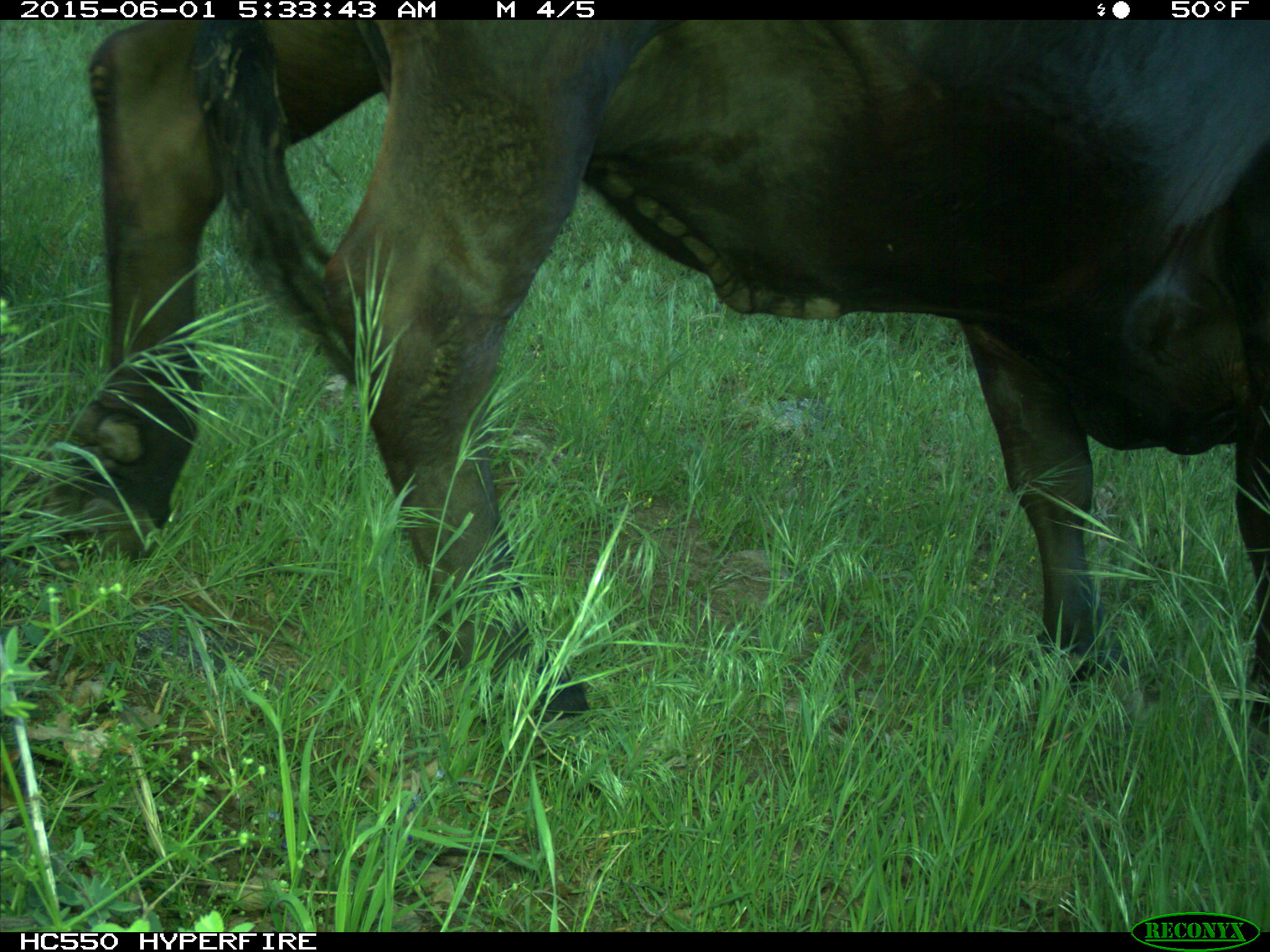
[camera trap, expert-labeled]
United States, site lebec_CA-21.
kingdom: Animalia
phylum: Chordata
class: Mammalia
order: Artiodactyla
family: Bovidae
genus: Bos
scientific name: Bos taurus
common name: domestic cow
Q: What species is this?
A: Bos taurus (domestic cow).